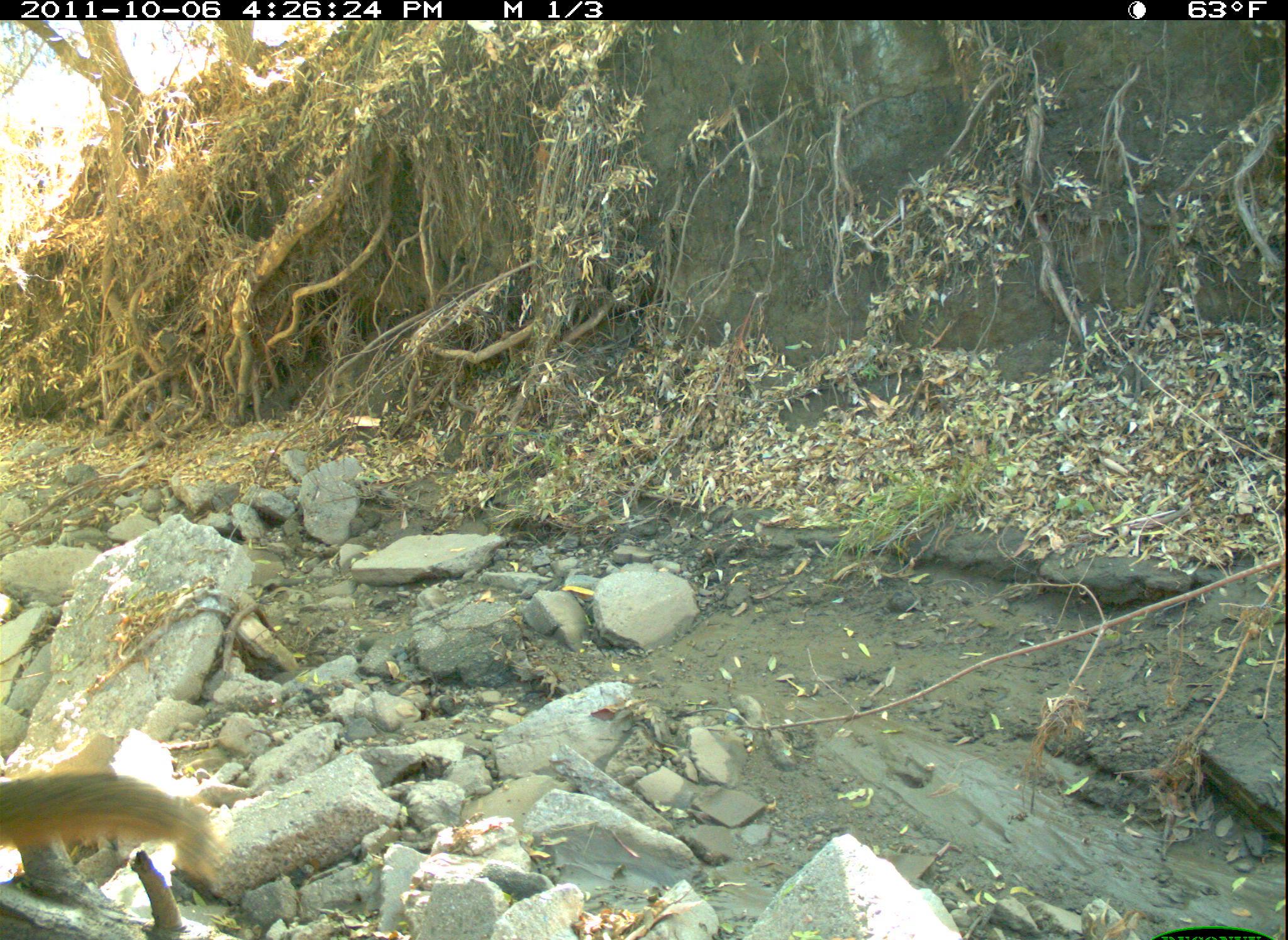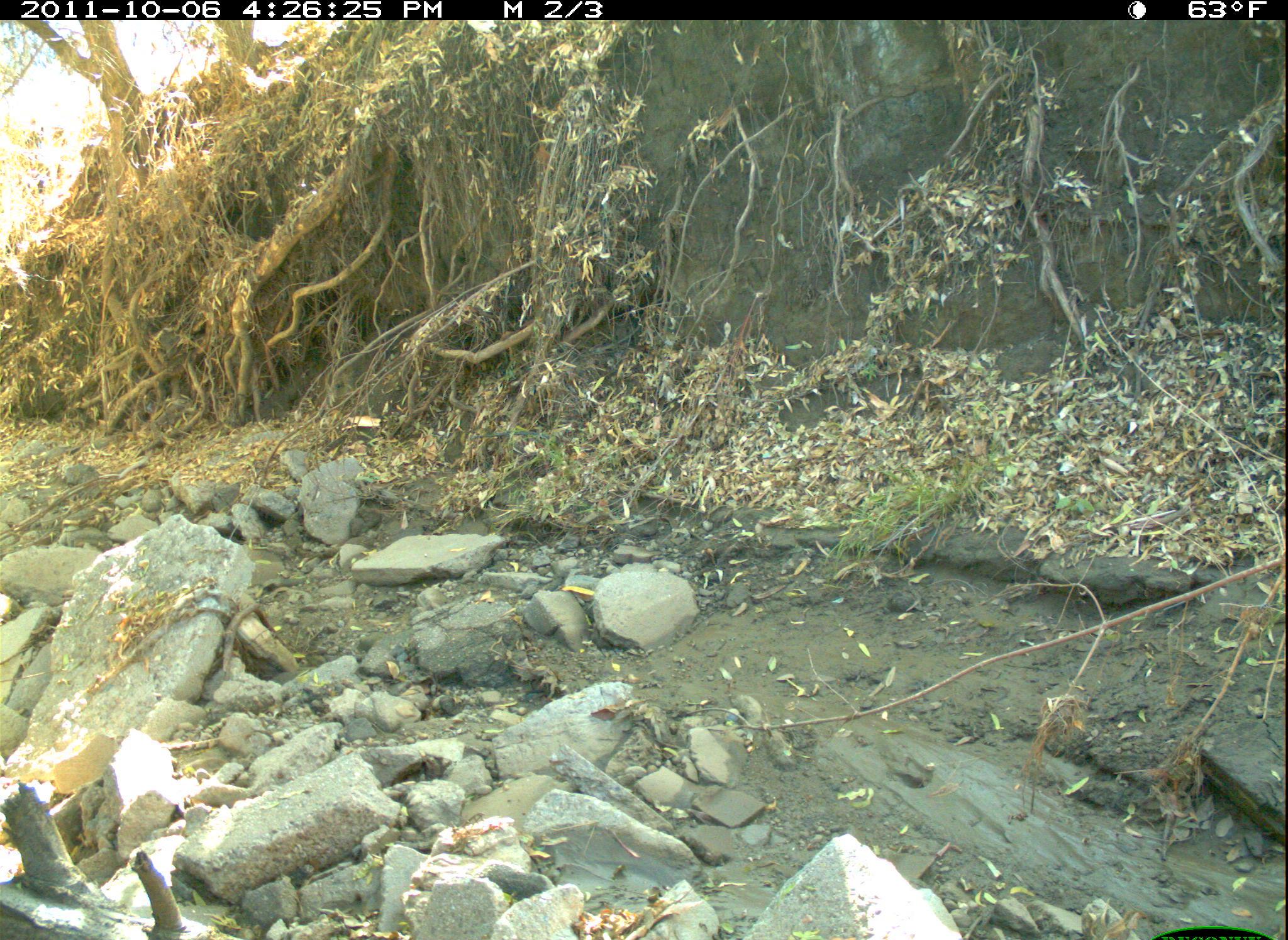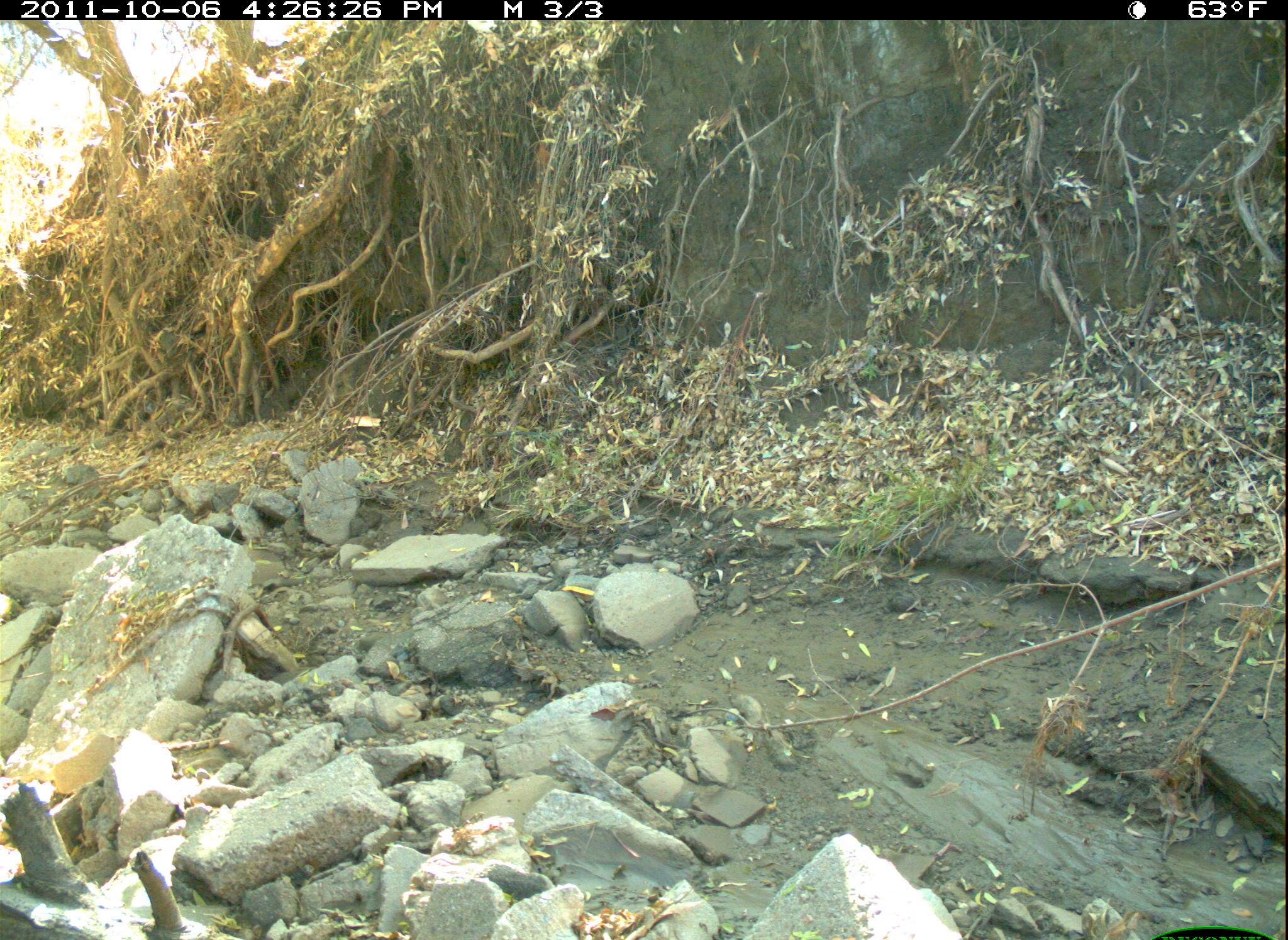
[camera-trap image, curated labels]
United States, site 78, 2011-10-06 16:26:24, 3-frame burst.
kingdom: Animalia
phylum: Chordata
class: Mammalia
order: Rodentia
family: Sciuridae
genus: Sciurus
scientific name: Sciurus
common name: squirrel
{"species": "squirrel (Sciurus)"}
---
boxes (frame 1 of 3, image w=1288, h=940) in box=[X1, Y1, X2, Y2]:
squirrel: box=[1, 752, 230, 897]